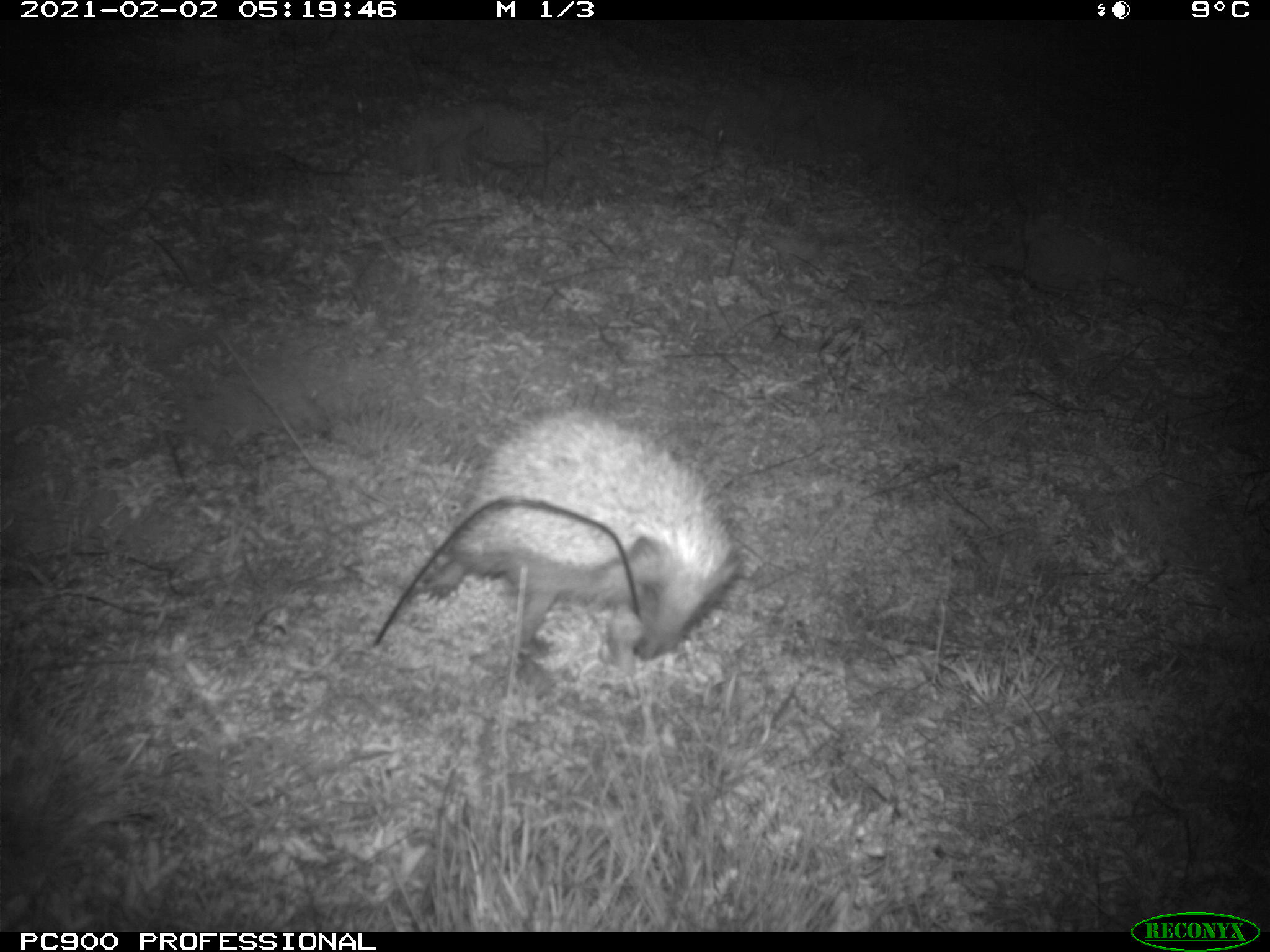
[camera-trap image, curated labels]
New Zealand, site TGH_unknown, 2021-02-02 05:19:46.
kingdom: Animalia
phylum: Chordata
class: Mammalia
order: Eulipotyphla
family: Erinaceidae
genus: Erinaceus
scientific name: Erinaceus europaeus europaeus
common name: european hedgehog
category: hedgehog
Hedgehog (european hedgehog) (Erinaceus europaeus europaeus).